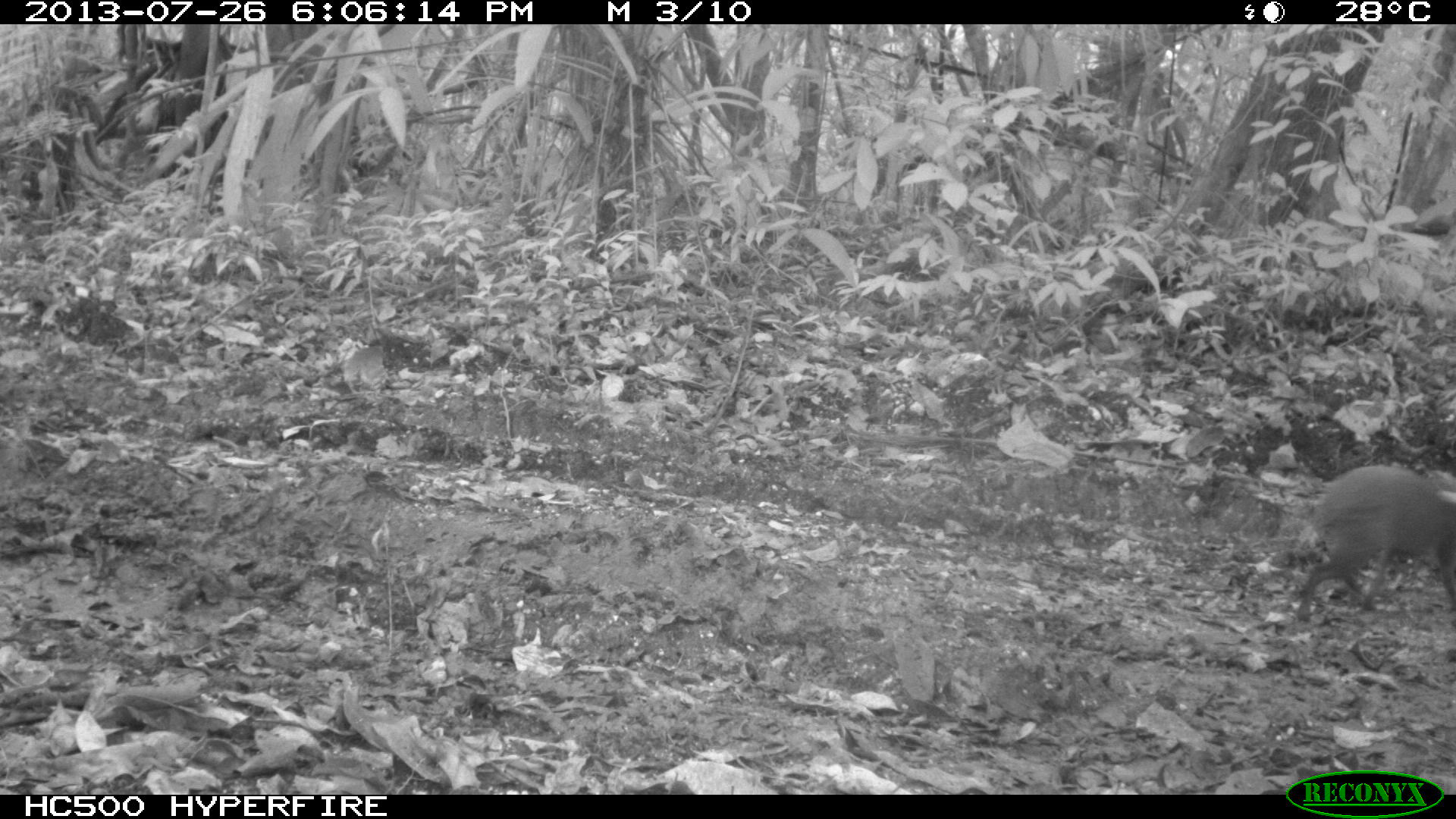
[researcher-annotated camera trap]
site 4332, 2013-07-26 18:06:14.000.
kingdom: Animalia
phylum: Chordata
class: Mammalia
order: Rodentia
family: Dasyproctidae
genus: Dasyprocta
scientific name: Dasyprocta punctata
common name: central american agouti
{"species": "Dasyprocta punctata (central american agouti)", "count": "1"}